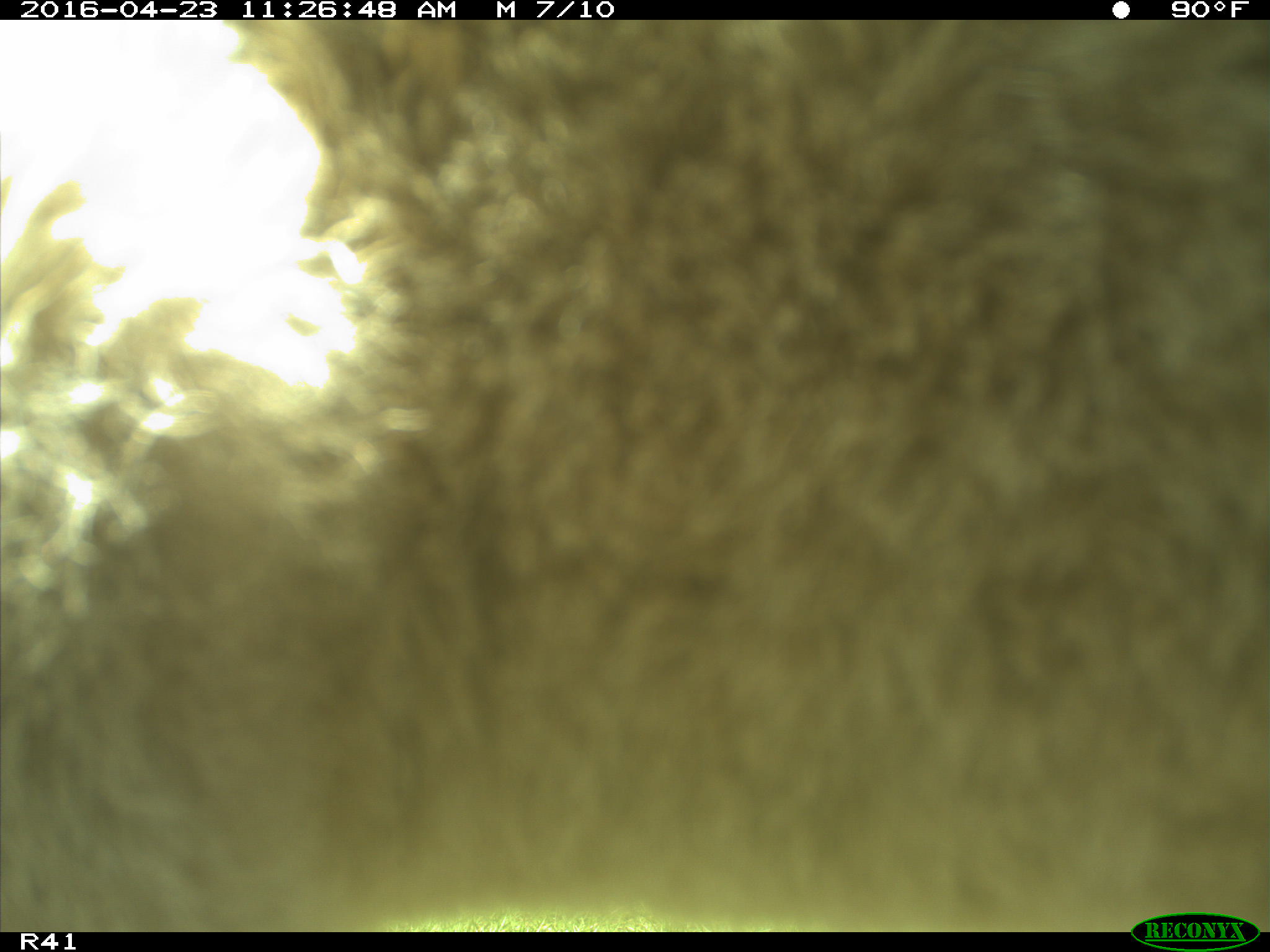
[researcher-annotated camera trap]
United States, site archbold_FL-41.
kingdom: Animalia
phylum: Chordata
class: Mammalia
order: Artiodactyla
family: Bovidae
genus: Bos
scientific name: Bos taurus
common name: domestic cow